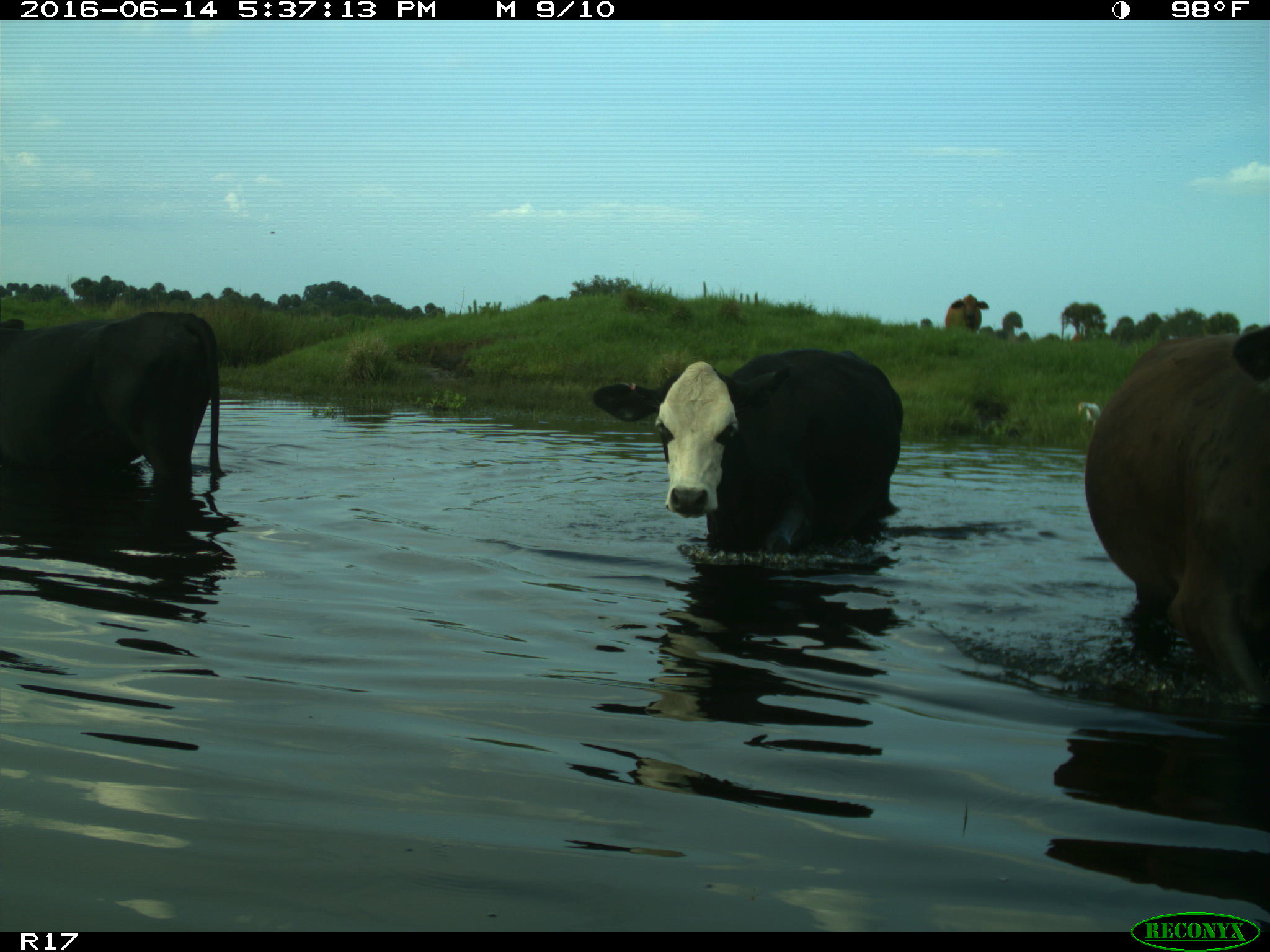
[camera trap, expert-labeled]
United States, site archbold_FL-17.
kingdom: Animalia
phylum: Chordata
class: Mammalia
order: Artiodactyla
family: Bovidae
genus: Bos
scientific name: Bos taurus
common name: domestic cow